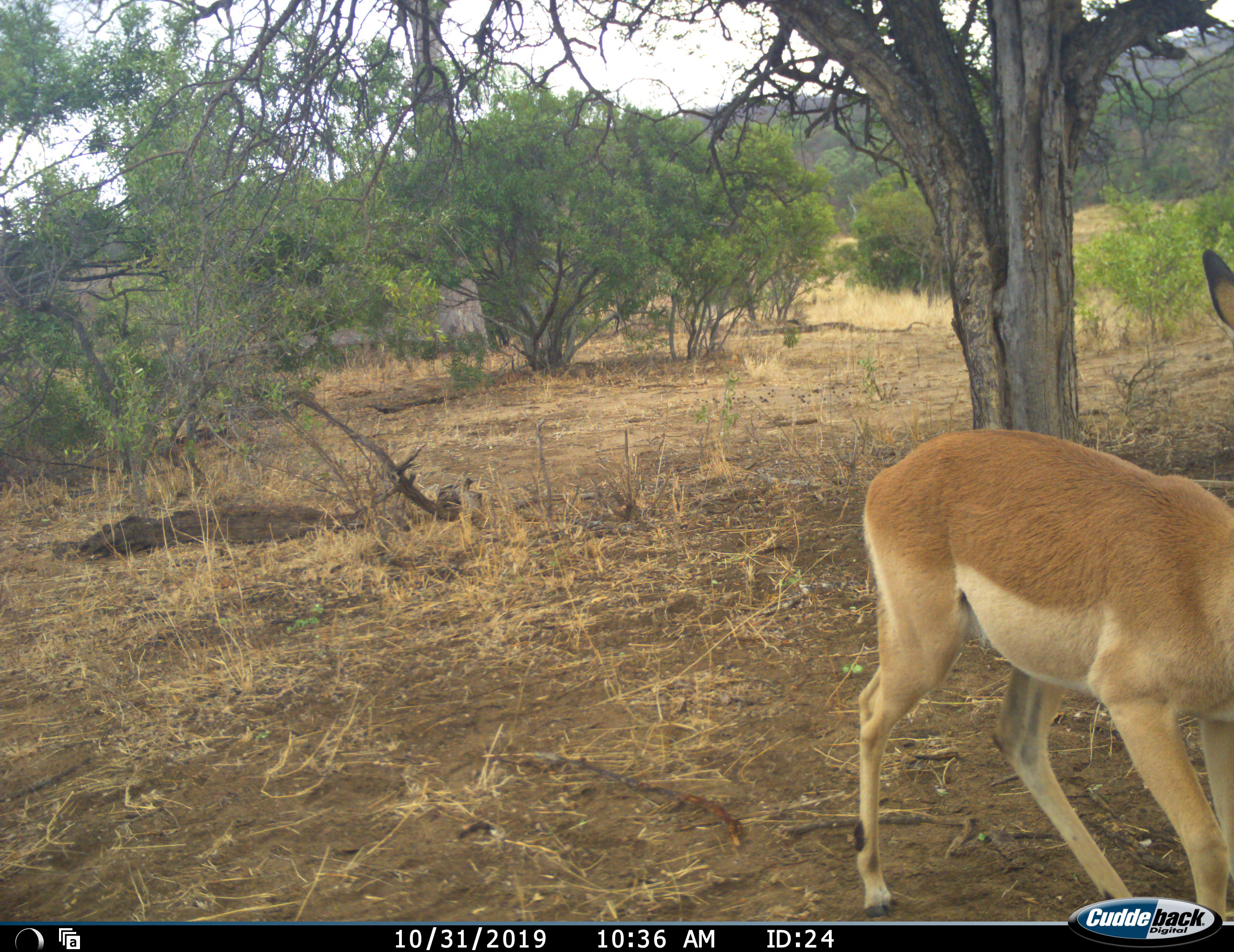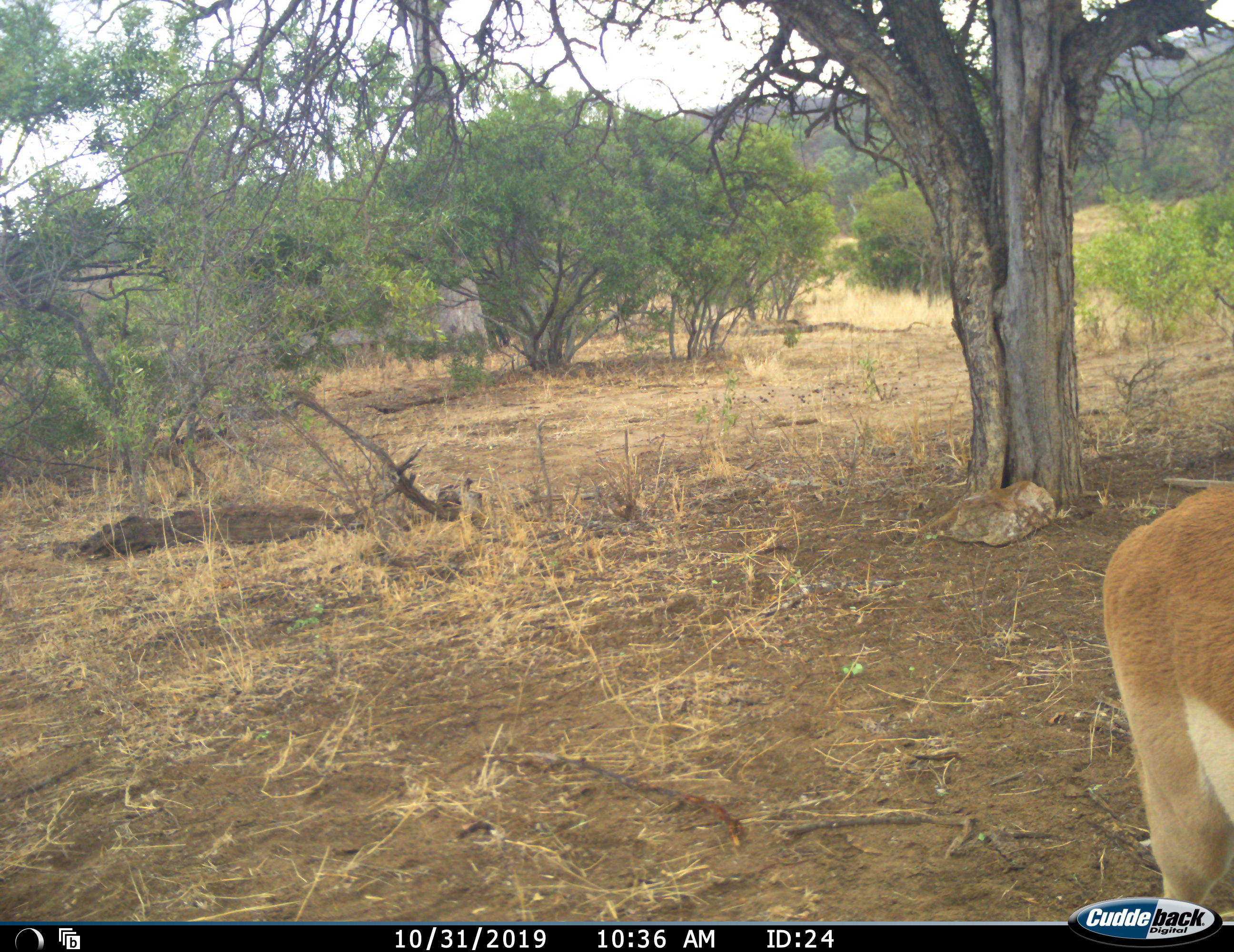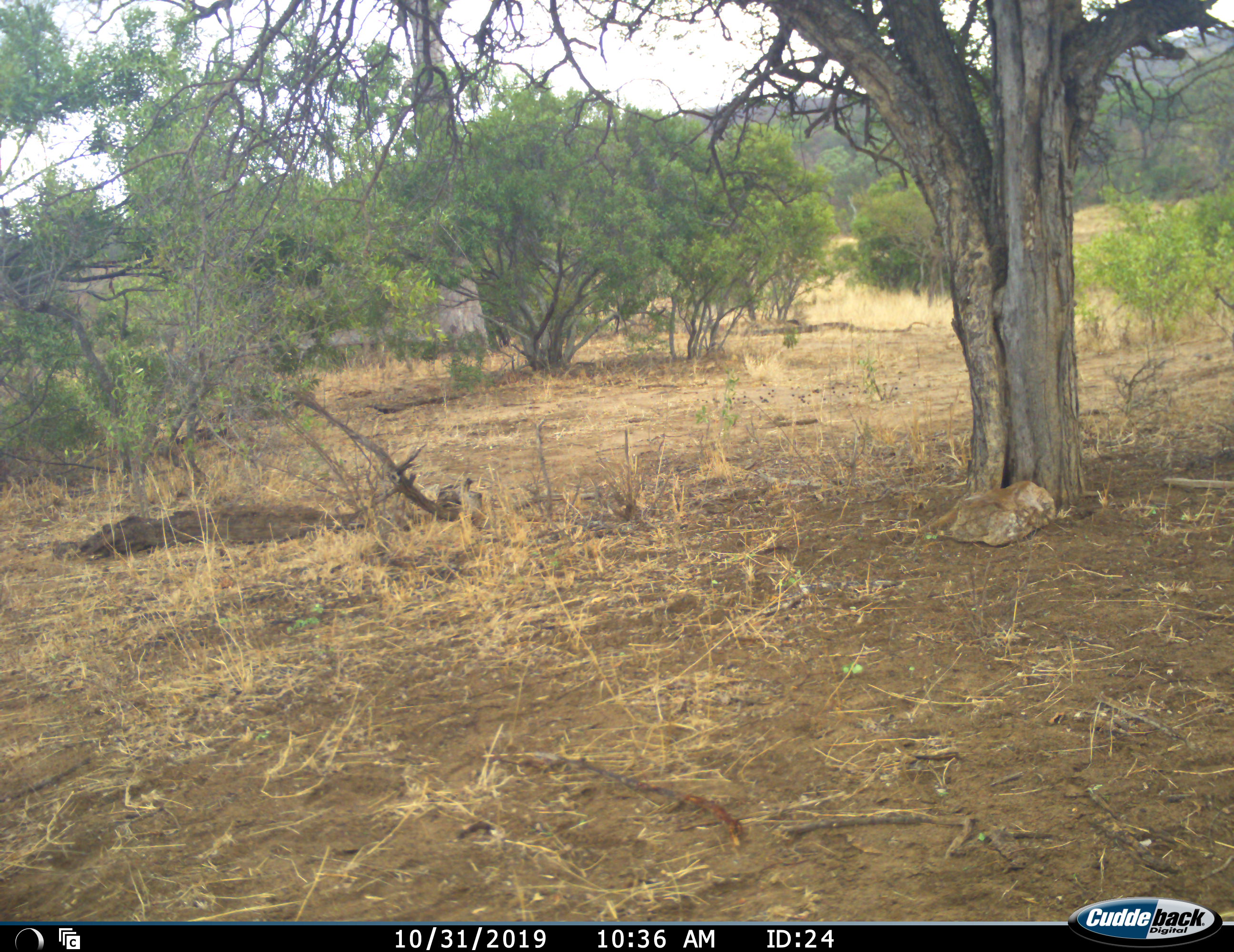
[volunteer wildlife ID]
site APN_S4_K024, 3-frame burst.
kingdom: Animalia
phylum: Chordata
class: Mammalia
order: Artiodactyla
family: Bovidae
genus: Aepyceros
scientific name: Aepyceros melampus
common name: impala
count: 1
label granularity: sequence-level